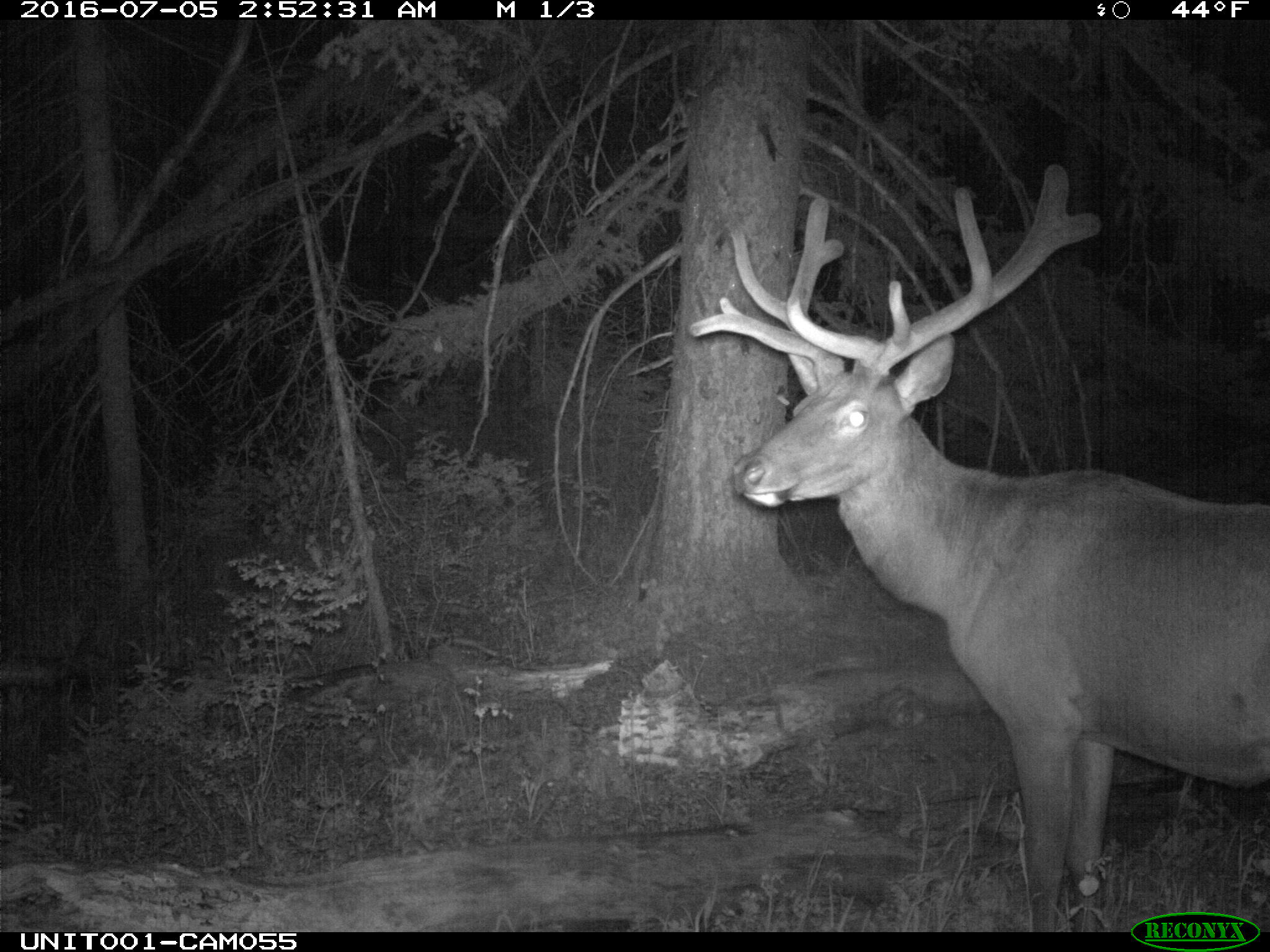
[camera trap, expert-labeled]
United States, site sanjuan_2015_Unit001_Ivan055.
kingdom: Animalia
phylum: Chordata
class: Mammalia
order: Artiodactyla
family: Cervidae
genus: Cervus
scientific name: Cervus elaphus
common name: red deer